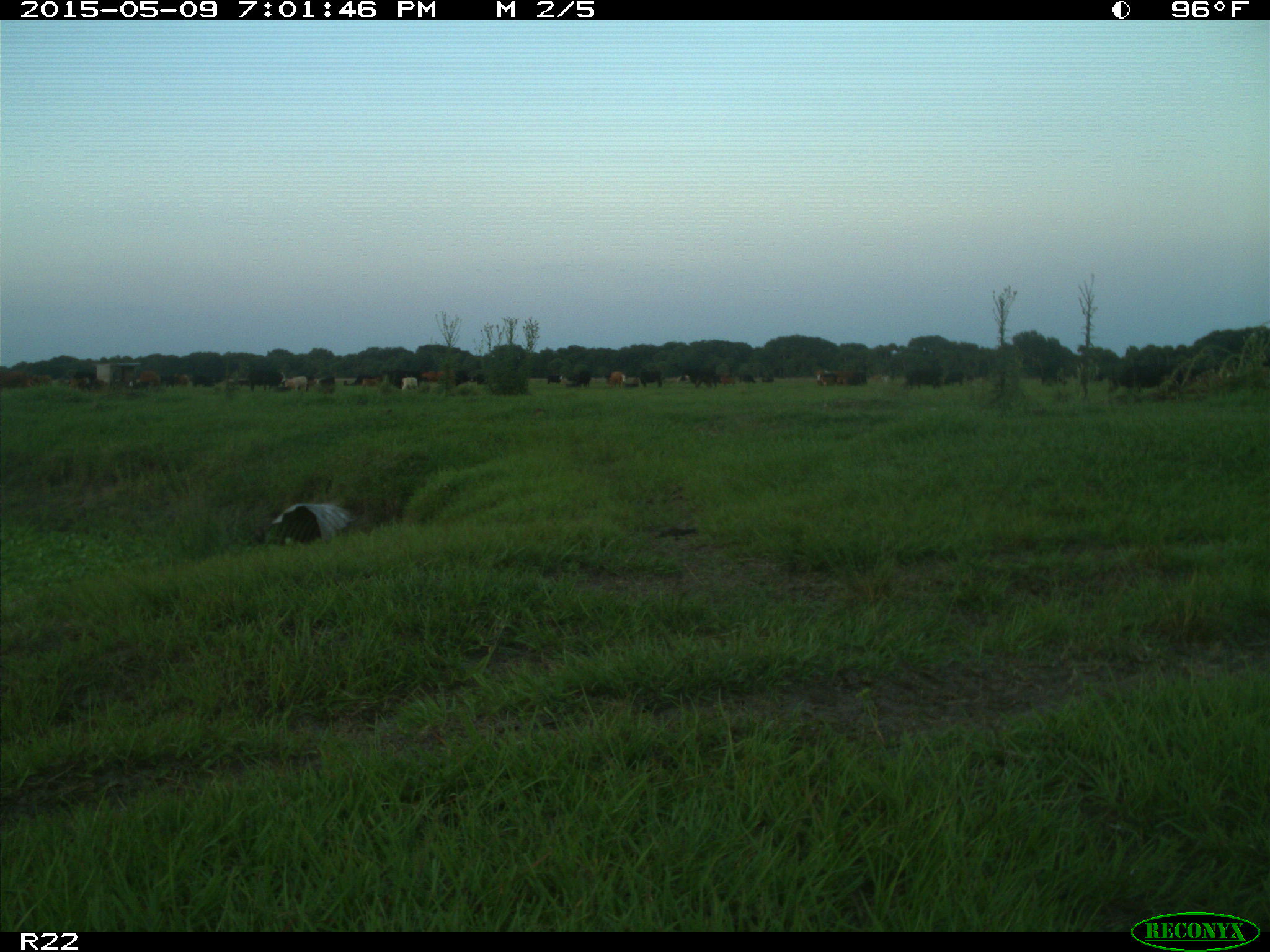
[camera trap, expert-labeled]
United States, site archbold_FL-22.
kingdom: Animalia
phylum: Chordata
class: Mammalia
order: Artiodactyla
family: Bovidae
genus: Bos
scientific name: Bos taurus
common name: domestic cow